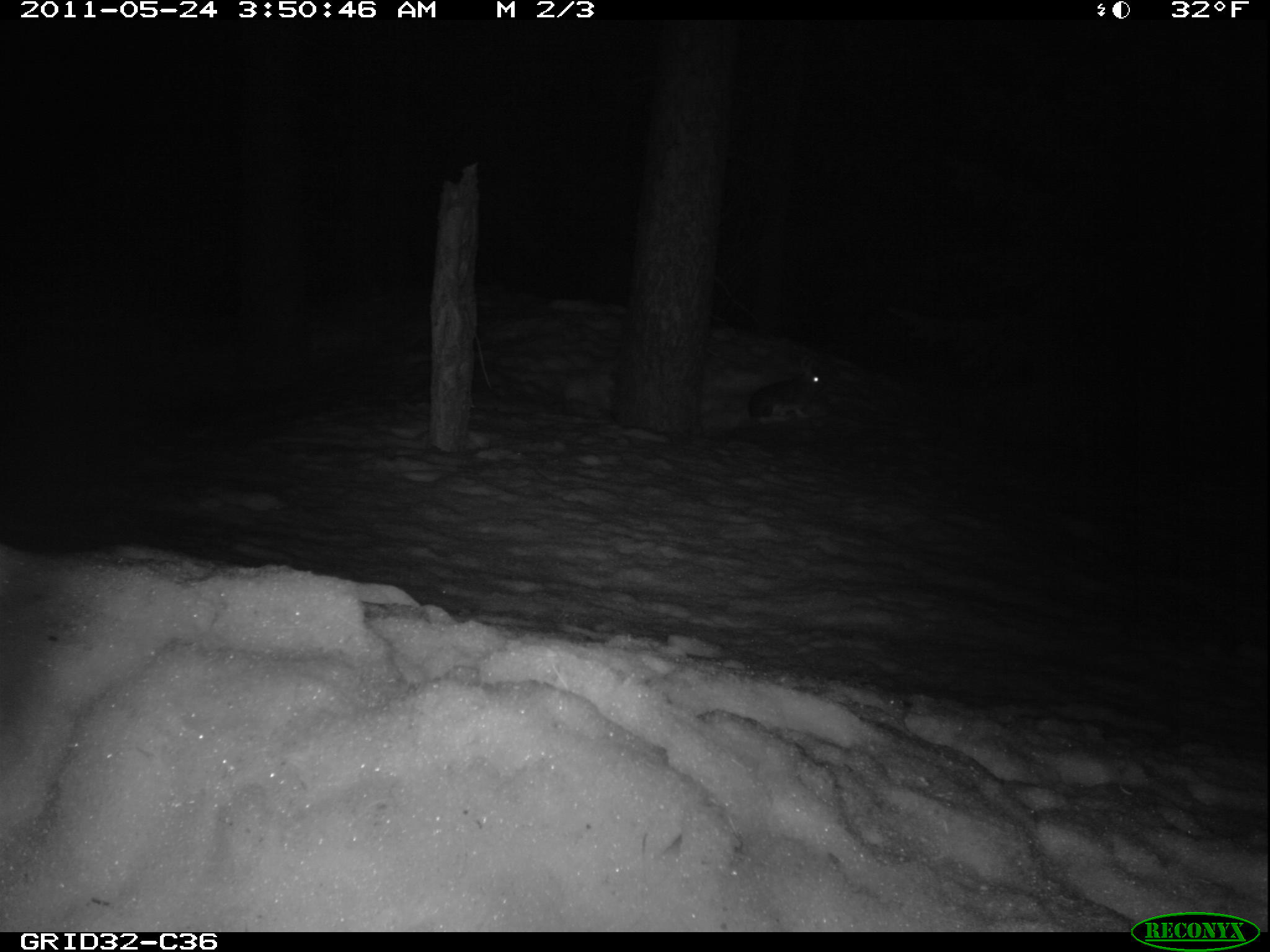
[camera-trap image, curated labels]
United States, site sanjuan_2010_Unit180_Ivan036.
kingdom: Animalia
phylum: Chordata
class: Mammalia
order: Lagomorpha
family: Leporidae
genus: Lepus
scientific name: Lepus americanus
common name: snowshoe hare